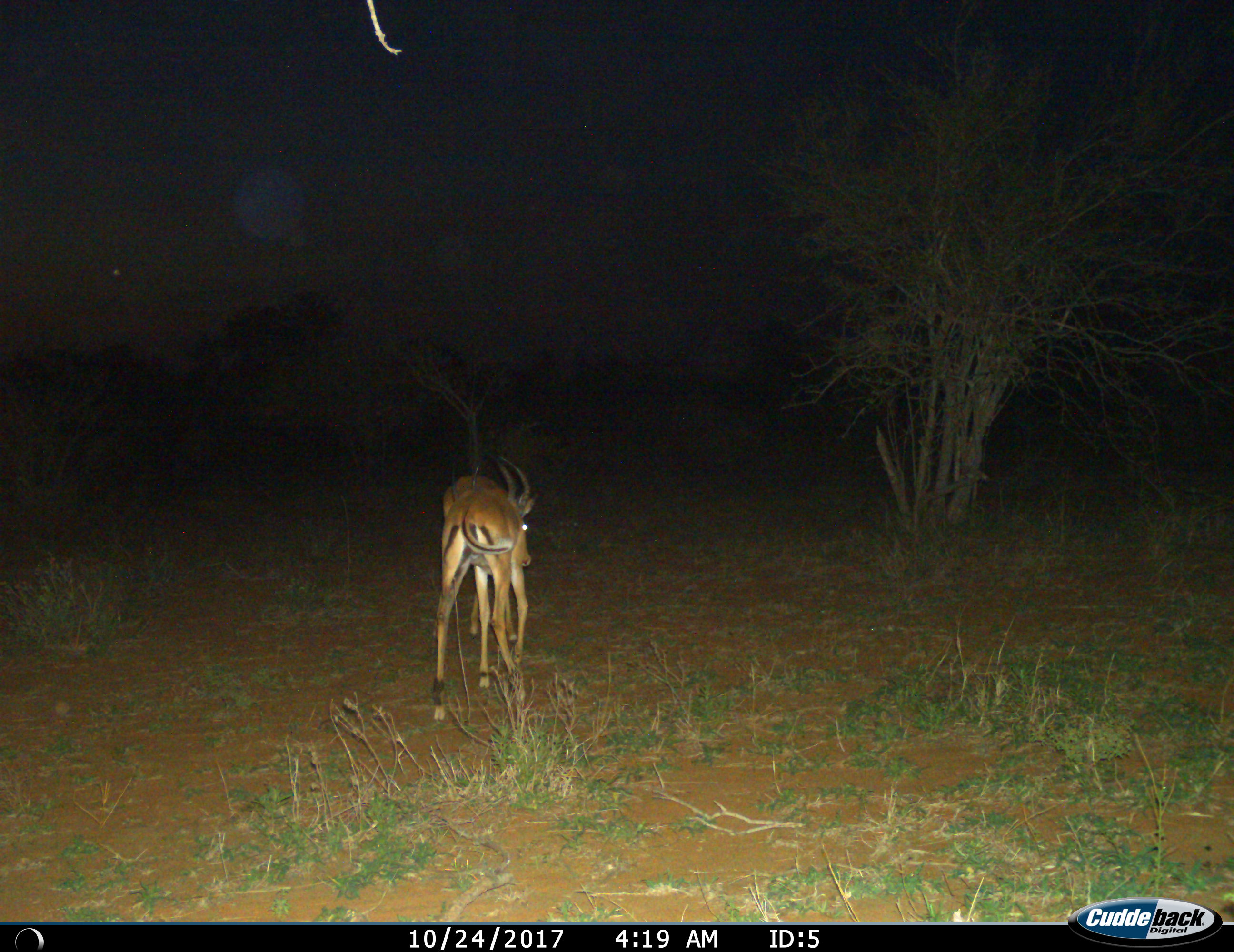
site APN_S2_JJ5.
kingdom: Animalia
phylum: Chordata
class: Mammalia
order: Artiodactyla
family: Bovidae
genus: Aepyceros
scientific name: Aepyceros melampus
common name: impala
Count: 2.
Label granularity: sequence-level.